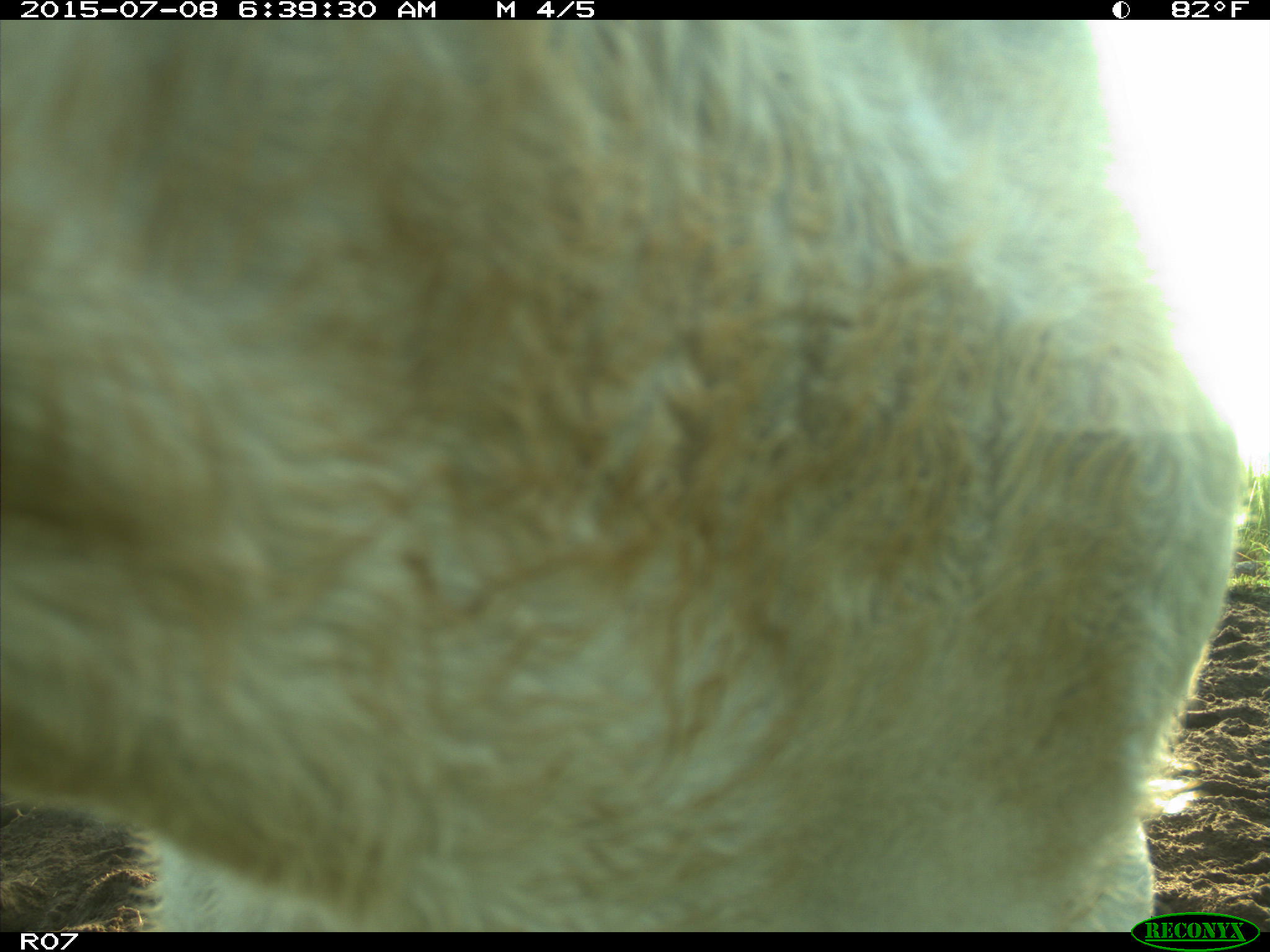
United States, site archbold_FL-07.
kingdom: Animalia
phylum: Chordata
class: Mammalia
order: Artiodactyla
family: Bovidae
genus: Bos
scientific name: Bos taurus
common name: domestic cow